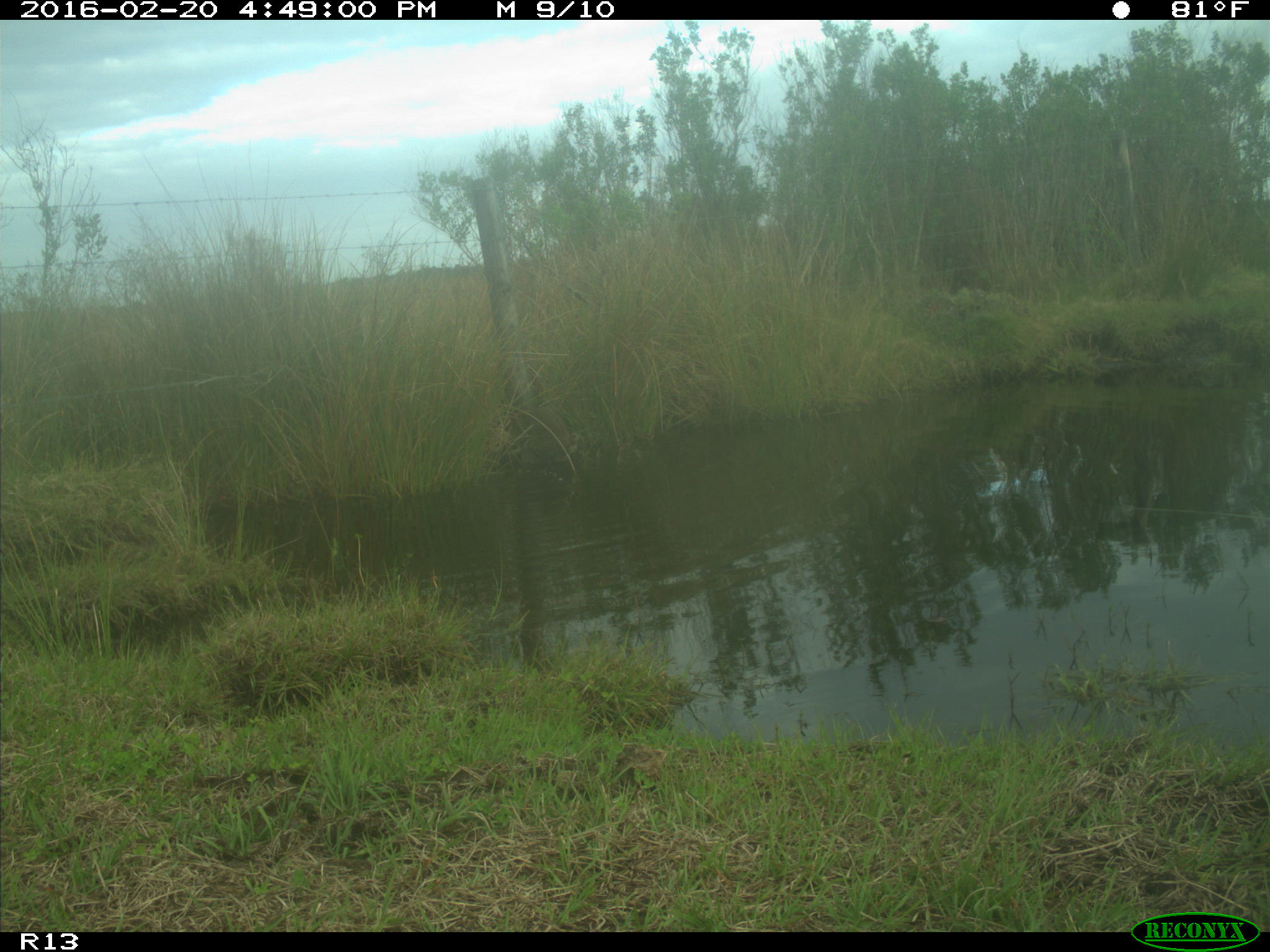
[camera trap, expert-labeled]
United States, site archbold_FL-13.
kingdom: Animalia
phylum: Chordata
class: Mammalia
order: Carnivora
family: Procyonidae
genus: Procyon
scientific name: Procyon lotor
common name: common raccoon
Procyon lotor (common raccoon).